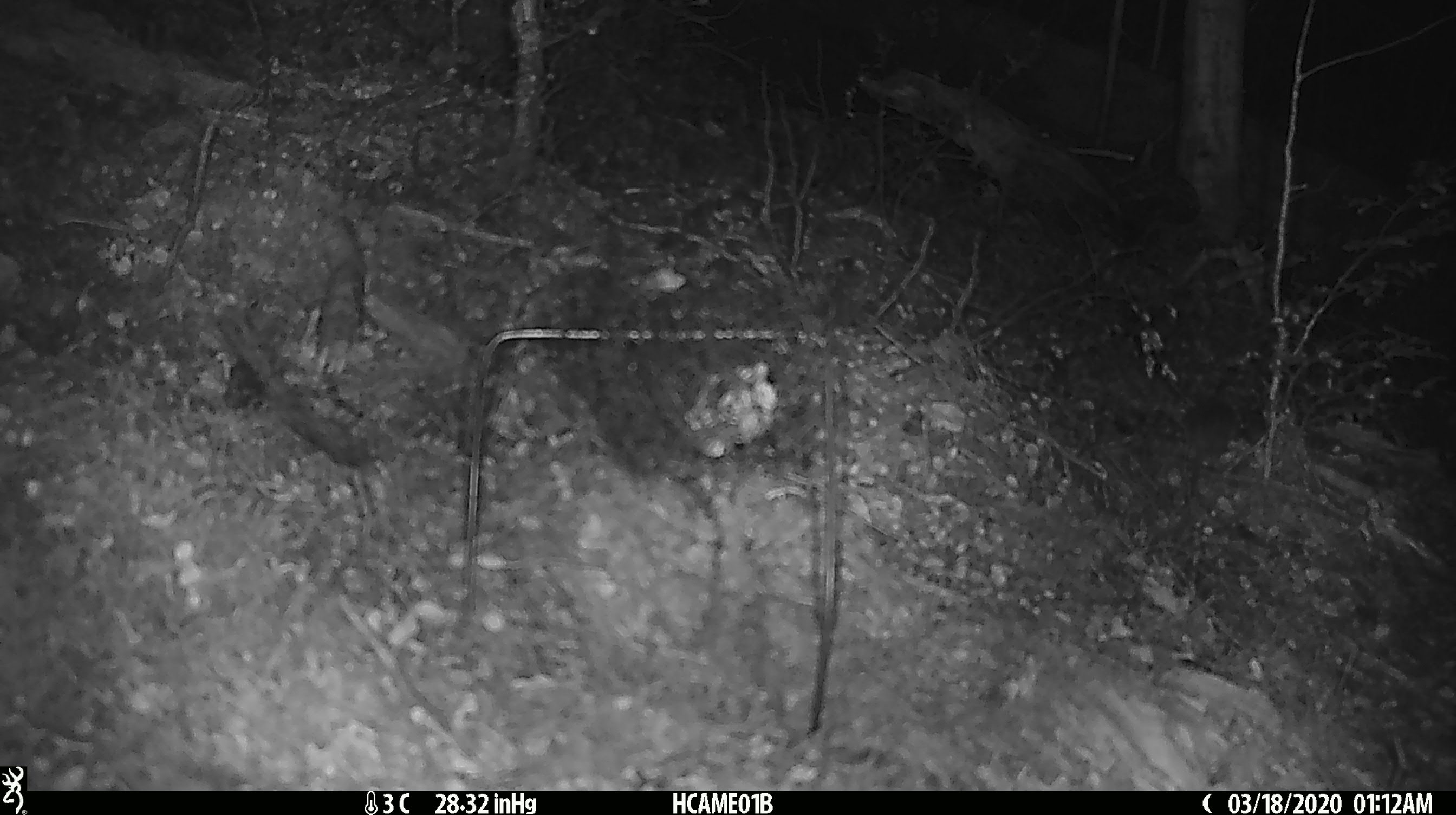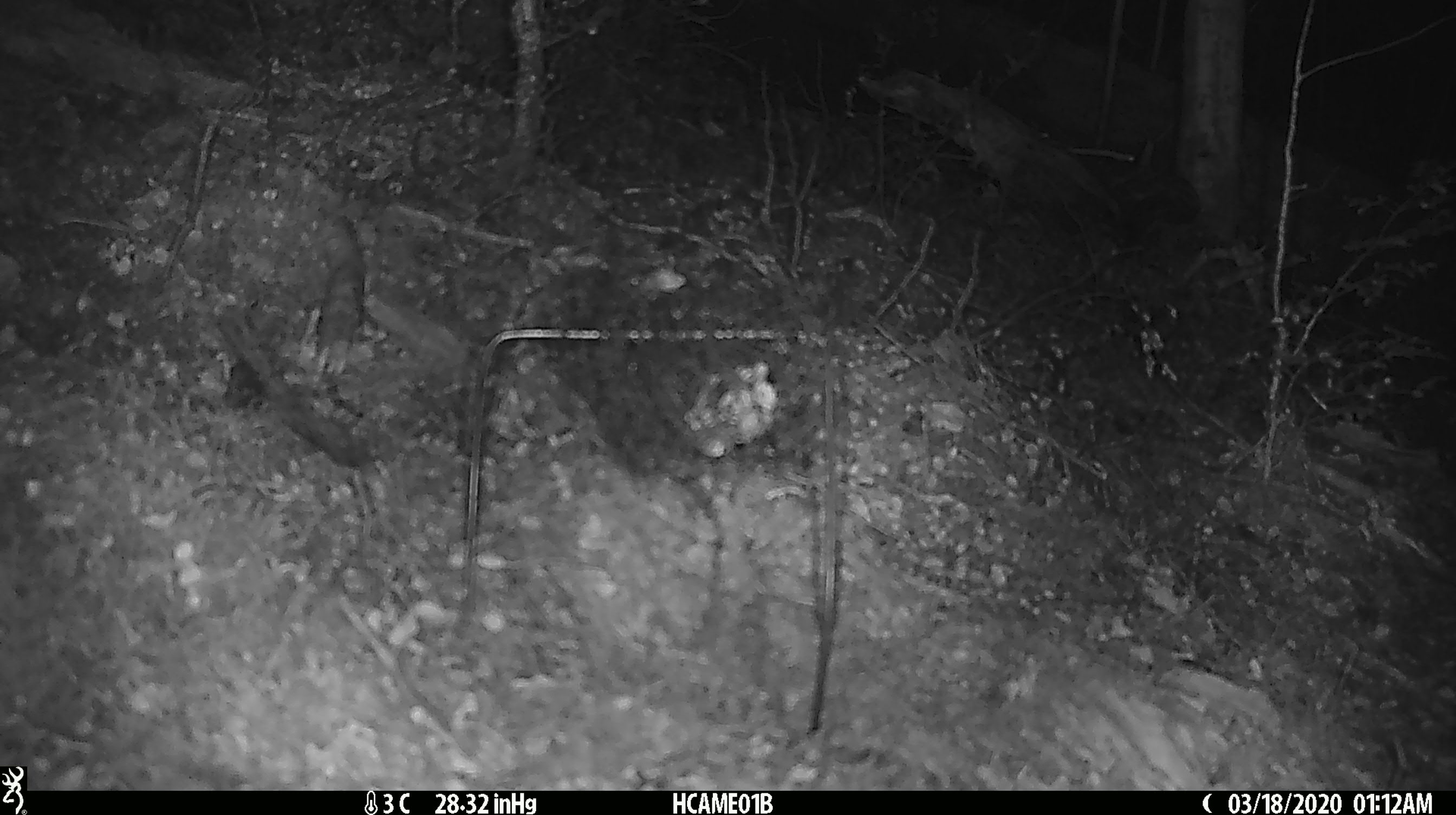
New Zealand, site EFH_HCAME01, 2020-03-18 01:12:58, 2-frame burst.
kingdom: Animalia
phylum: Chordata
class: Mammalia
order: Rodentia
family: Muridae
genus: Mus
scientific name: Mus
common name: mouse